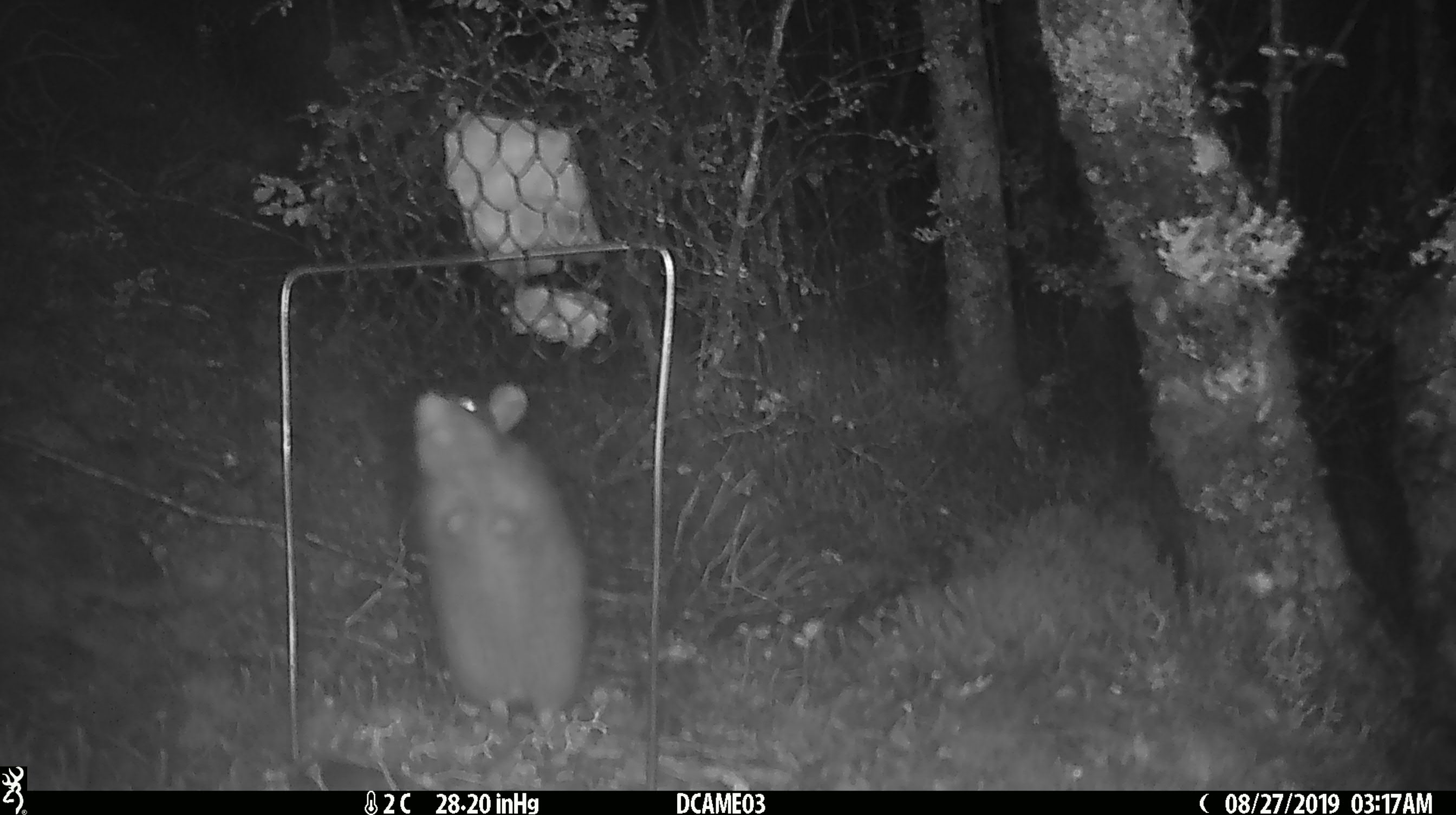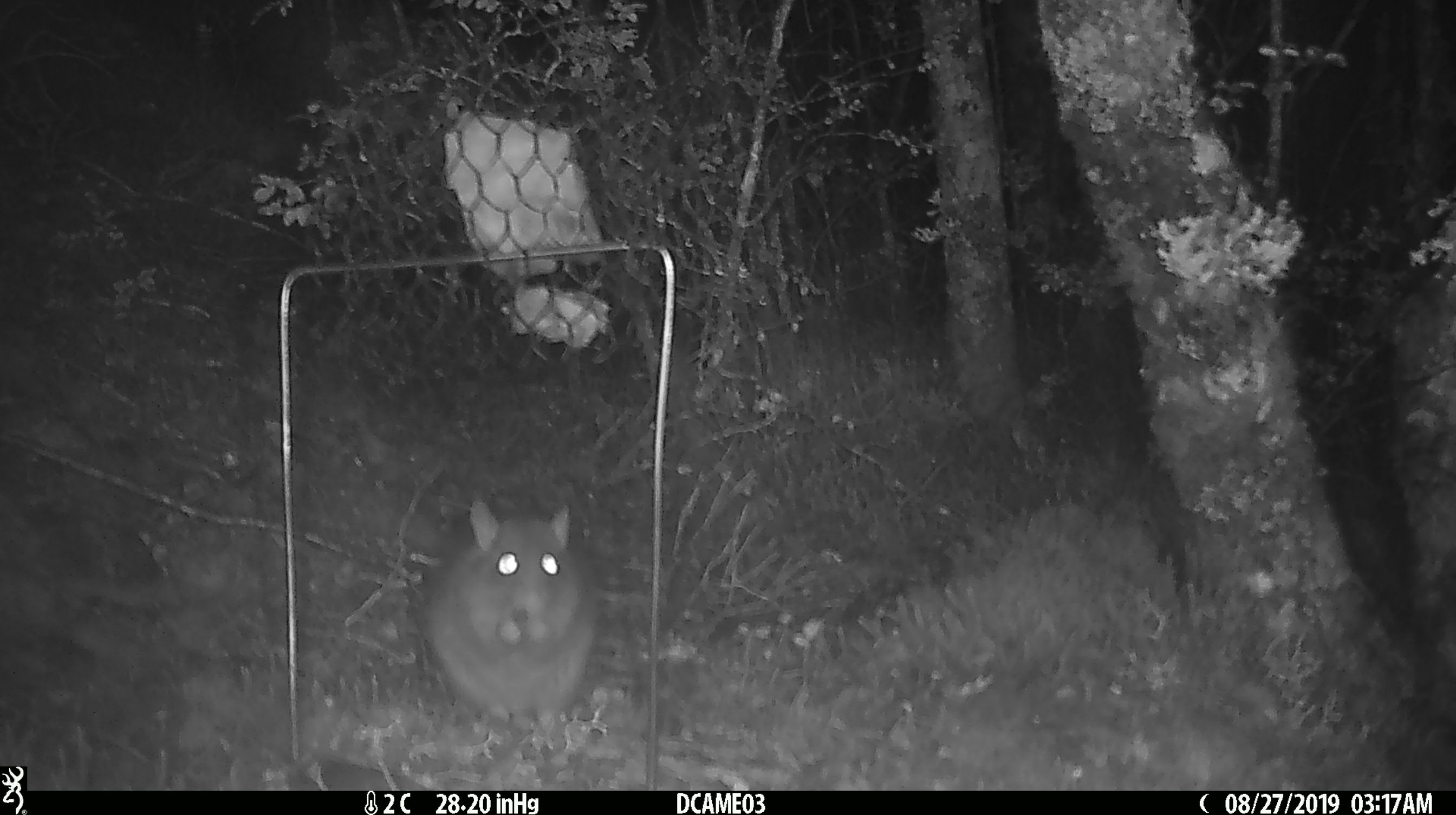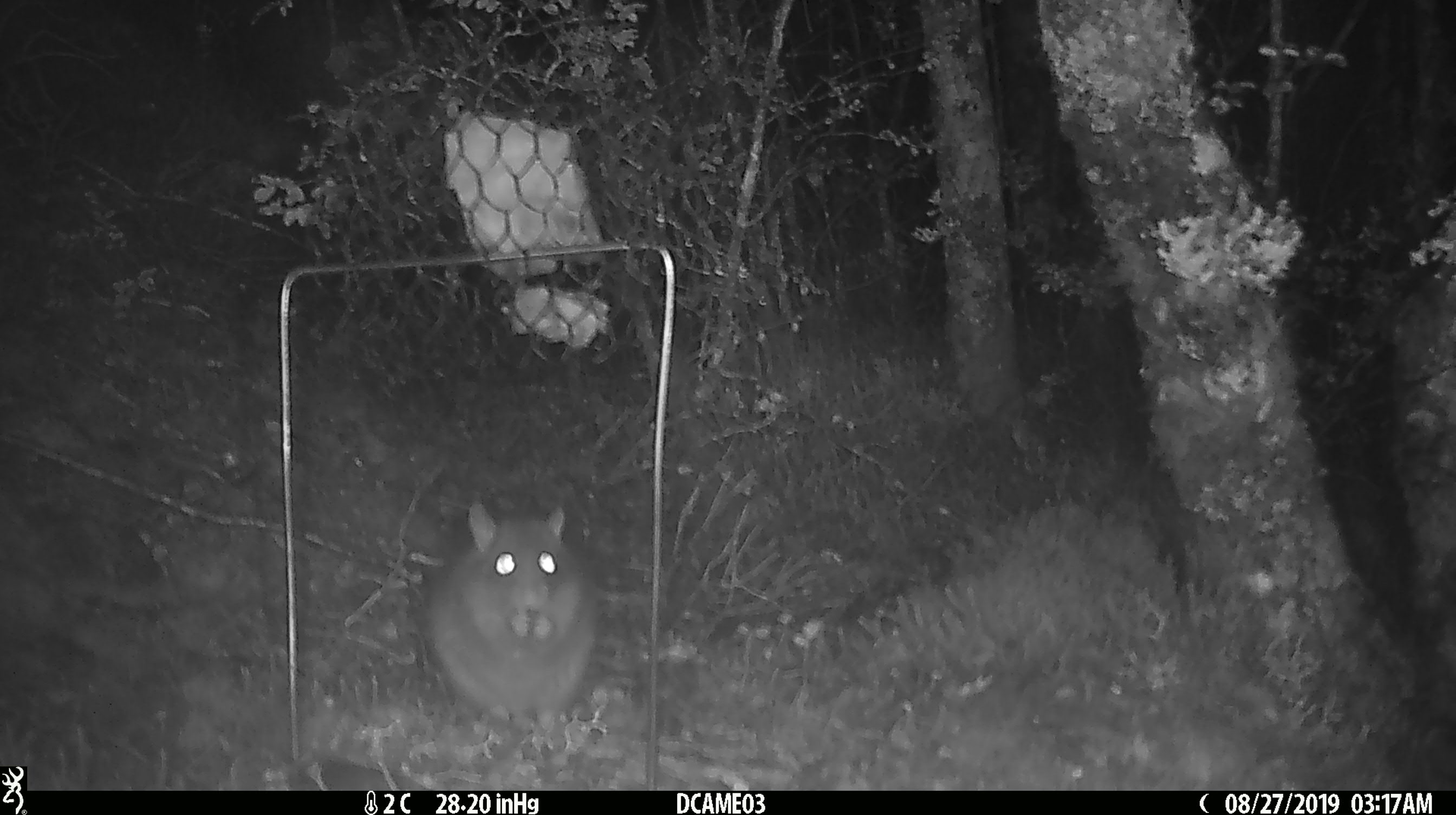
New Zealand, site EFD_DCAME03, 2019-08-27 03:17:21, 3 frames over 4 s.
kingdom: Animalia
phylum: Chordata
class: Mammalia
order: Rodentia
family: Muridae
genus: Rattus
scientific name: Rattus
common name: rat